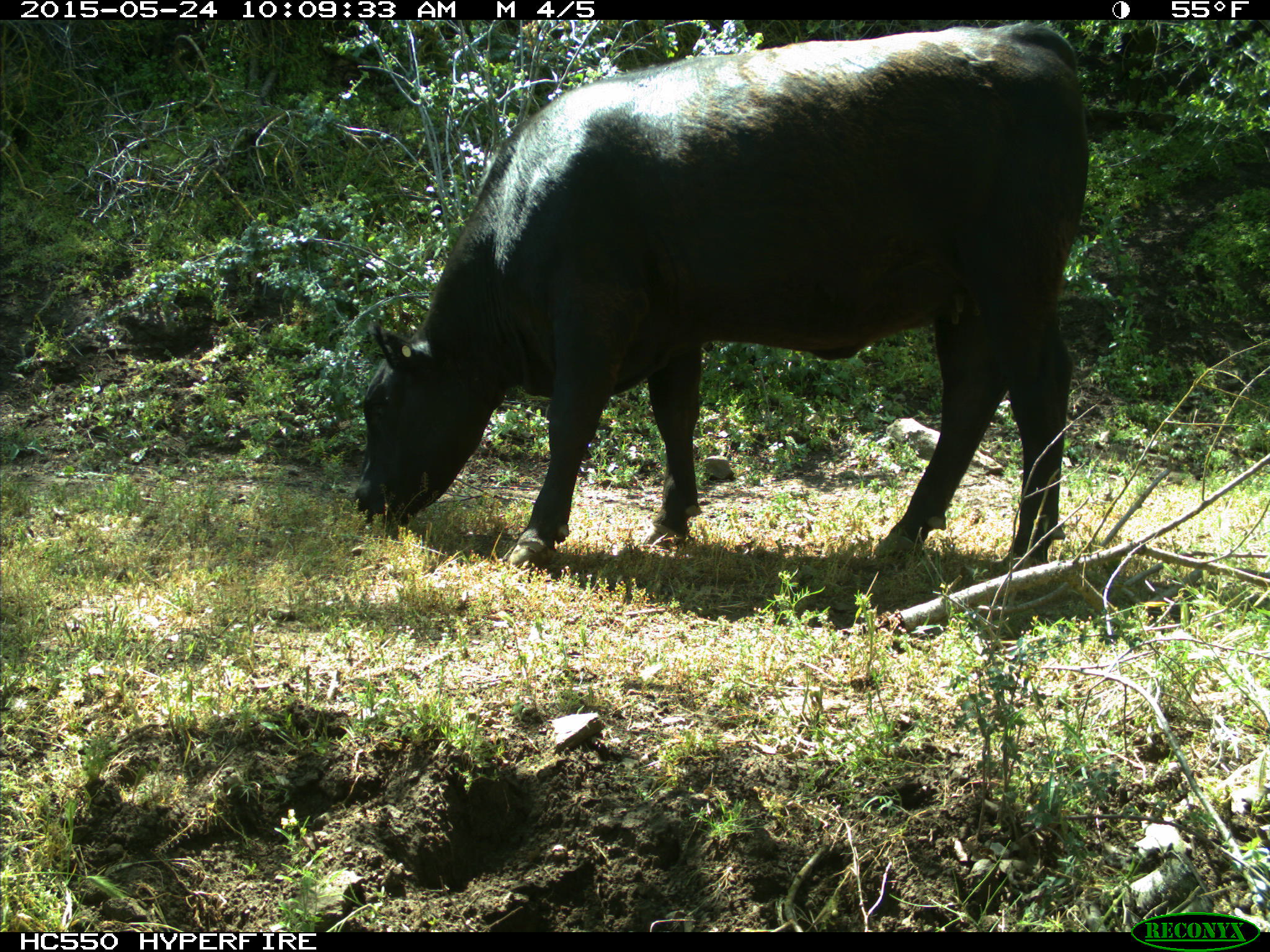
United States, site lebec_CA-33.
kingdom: Animalia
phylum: Chordata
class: Mammalia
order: Artiodactyla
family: Bovidae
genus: Bos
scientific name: Bos taurus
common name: domestic cow